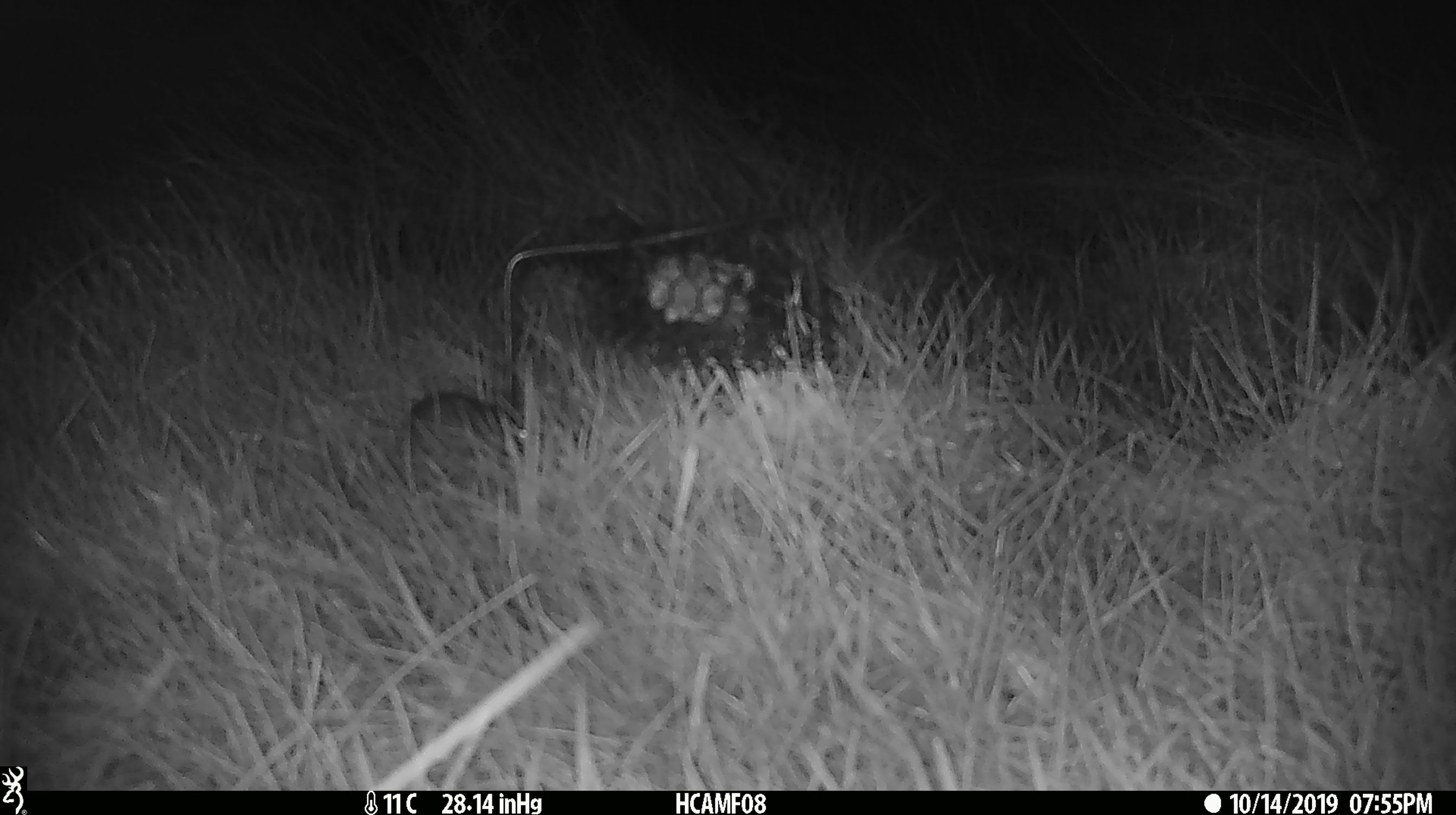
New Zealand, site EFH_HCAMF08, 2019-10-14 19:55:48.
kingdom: Animalia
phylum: Chordata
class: Mammalia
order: Rodentia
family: Muridae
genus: Mus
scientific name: Mus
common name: mouse